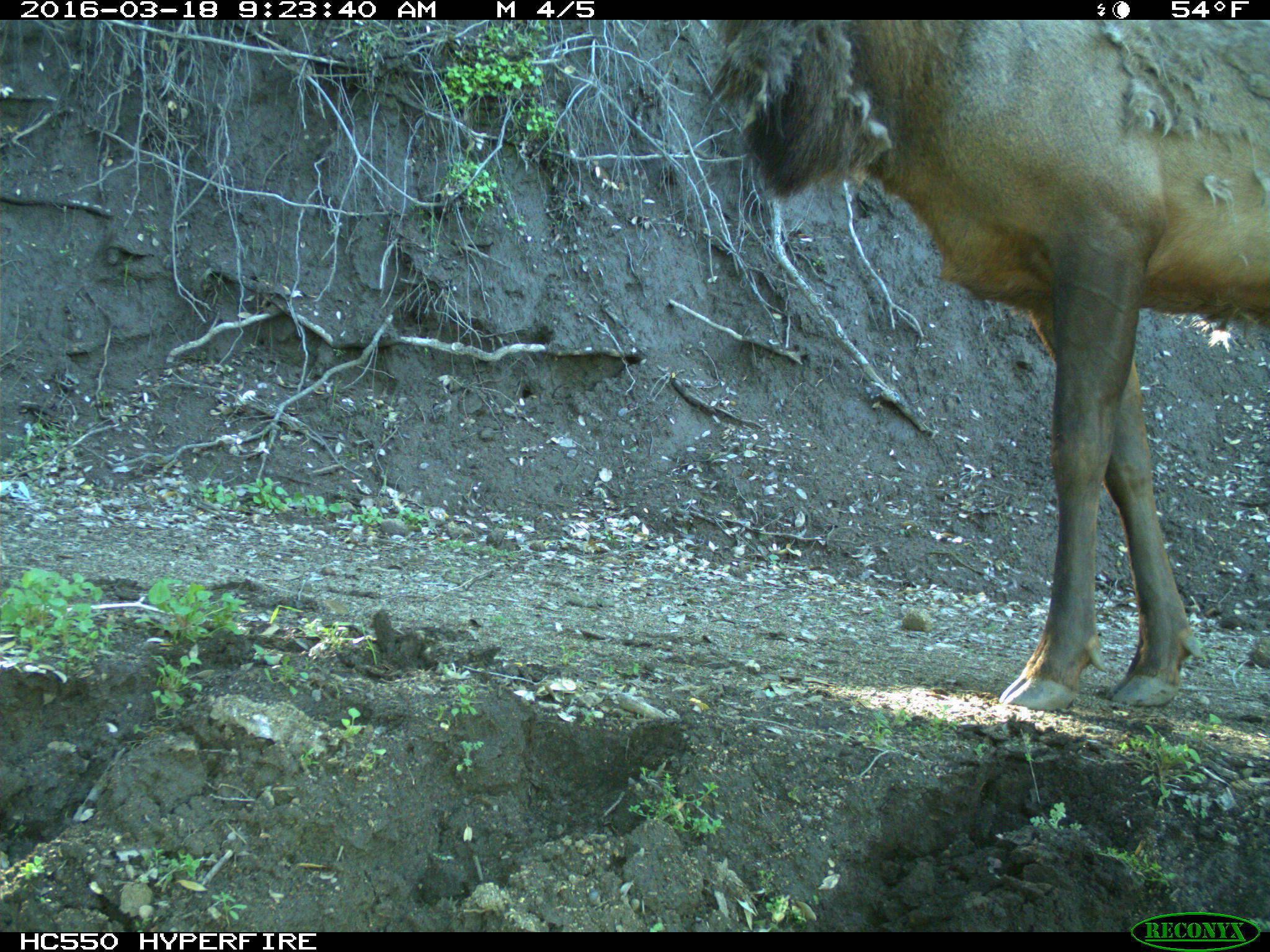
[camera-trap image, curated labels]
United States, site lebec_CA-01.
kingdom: Animalia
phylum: Chordata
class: Mammalia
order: Artiodactyla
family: Cervidae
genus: Cervus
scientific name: Cervus canadensis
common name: elk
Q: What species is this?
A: Cervus canadensis (elk).